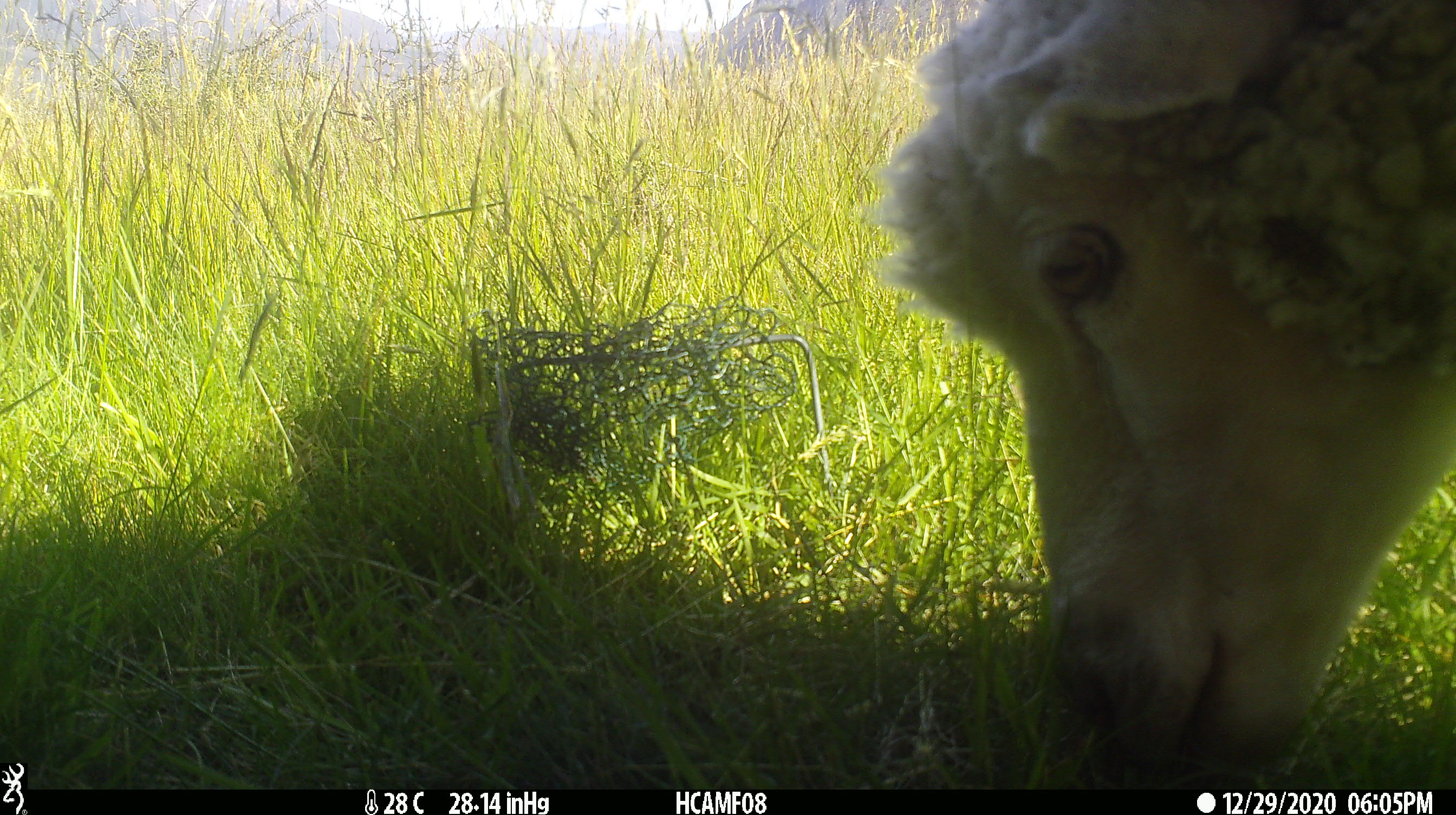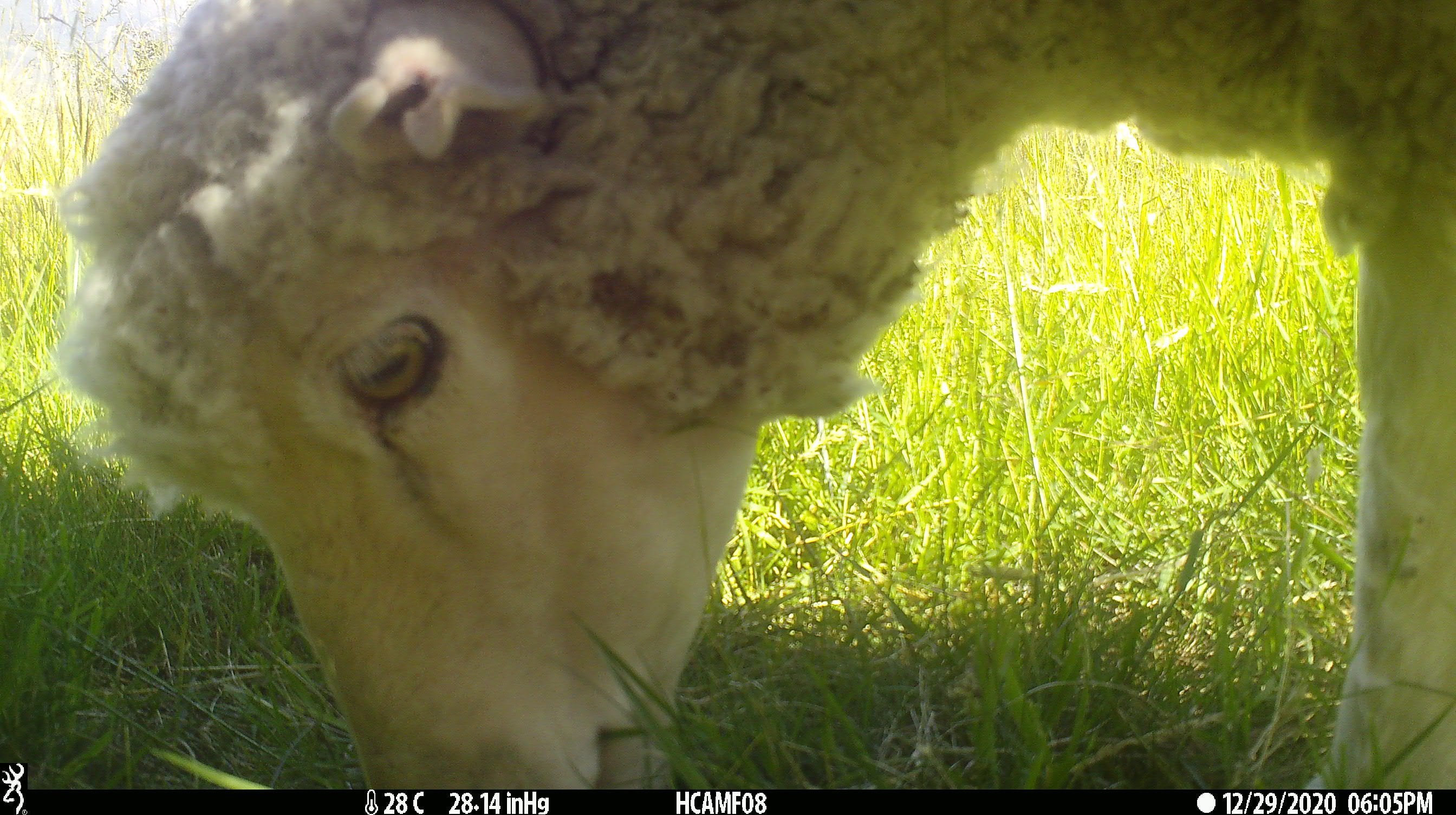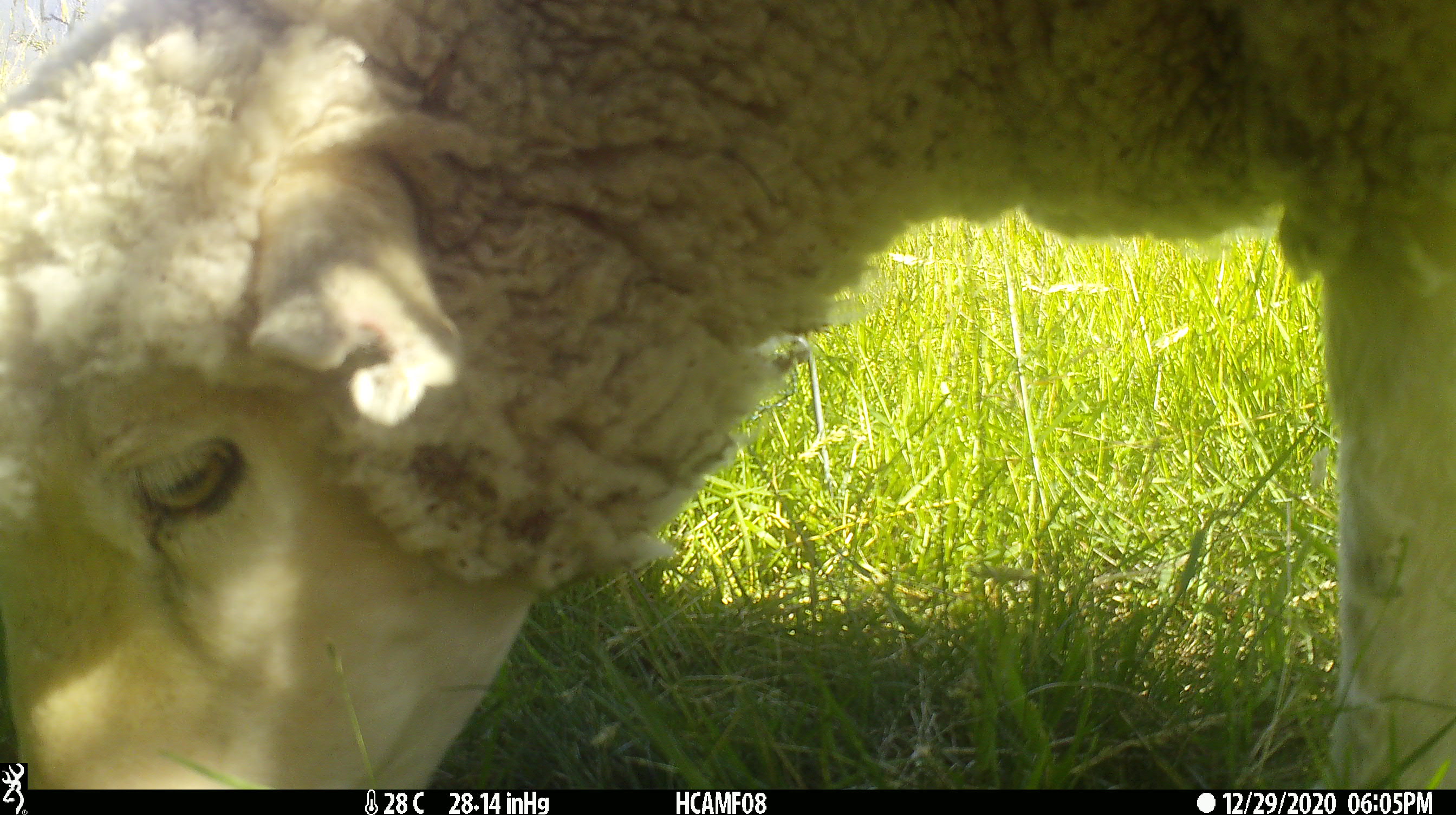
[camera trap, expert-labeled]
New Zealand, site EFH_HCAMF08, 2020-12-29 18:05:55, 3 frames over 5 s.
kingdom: Animalia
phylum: Chordata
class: Mammalia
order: Artiodactyla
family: Bovidae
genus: Ovis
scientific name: Ovis aries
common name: domestic sheep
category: sheep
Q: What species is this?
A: Sheep (domestic sheep) (Ovis aries).